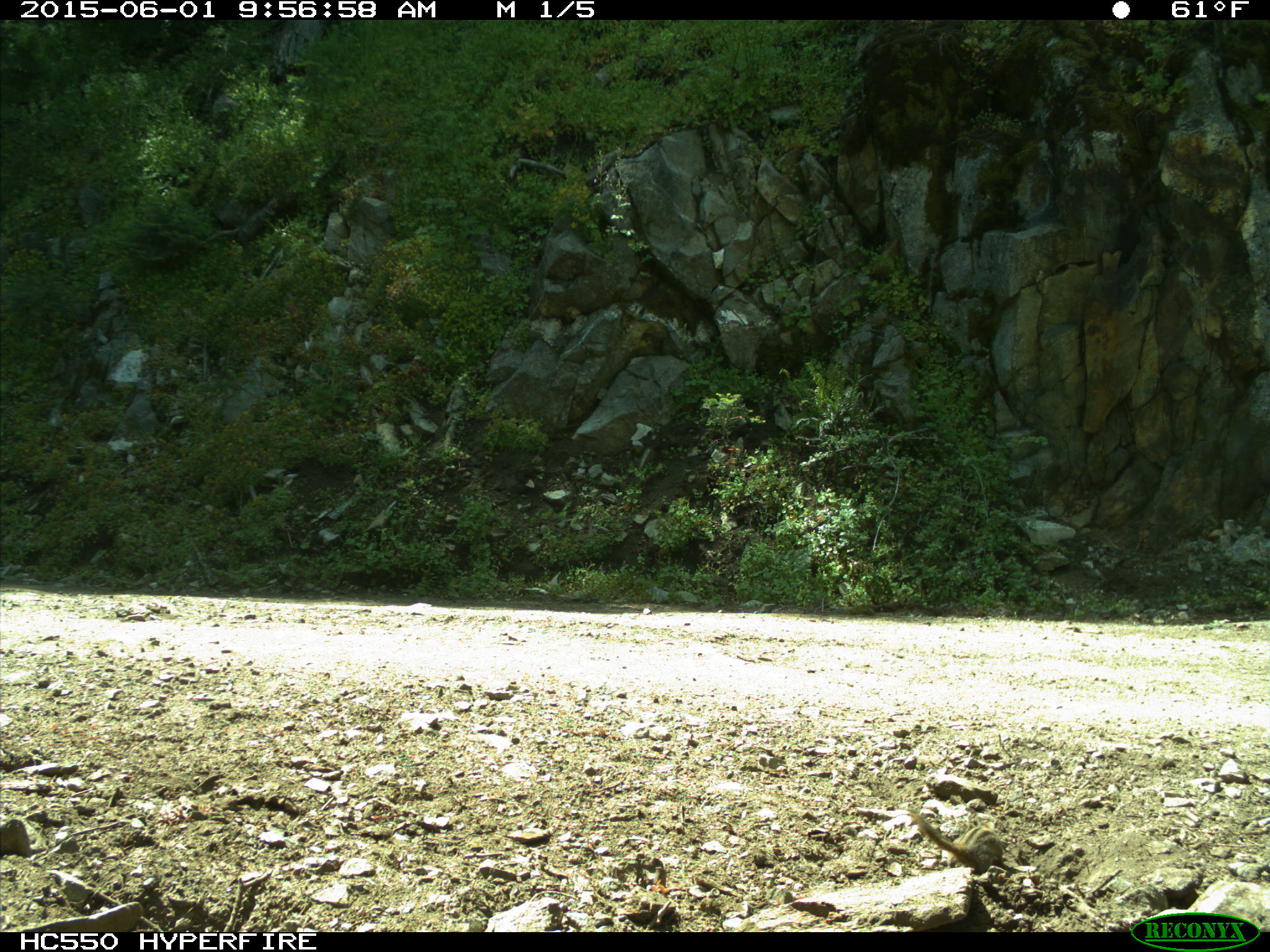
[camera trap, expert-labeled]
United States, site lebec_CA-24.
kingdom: Animalia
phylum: Chordata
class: Mammalia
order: Rodentia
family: Sciuridae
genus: Tamias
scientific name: Tamias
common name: chipmunk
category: unidentified chipmunk